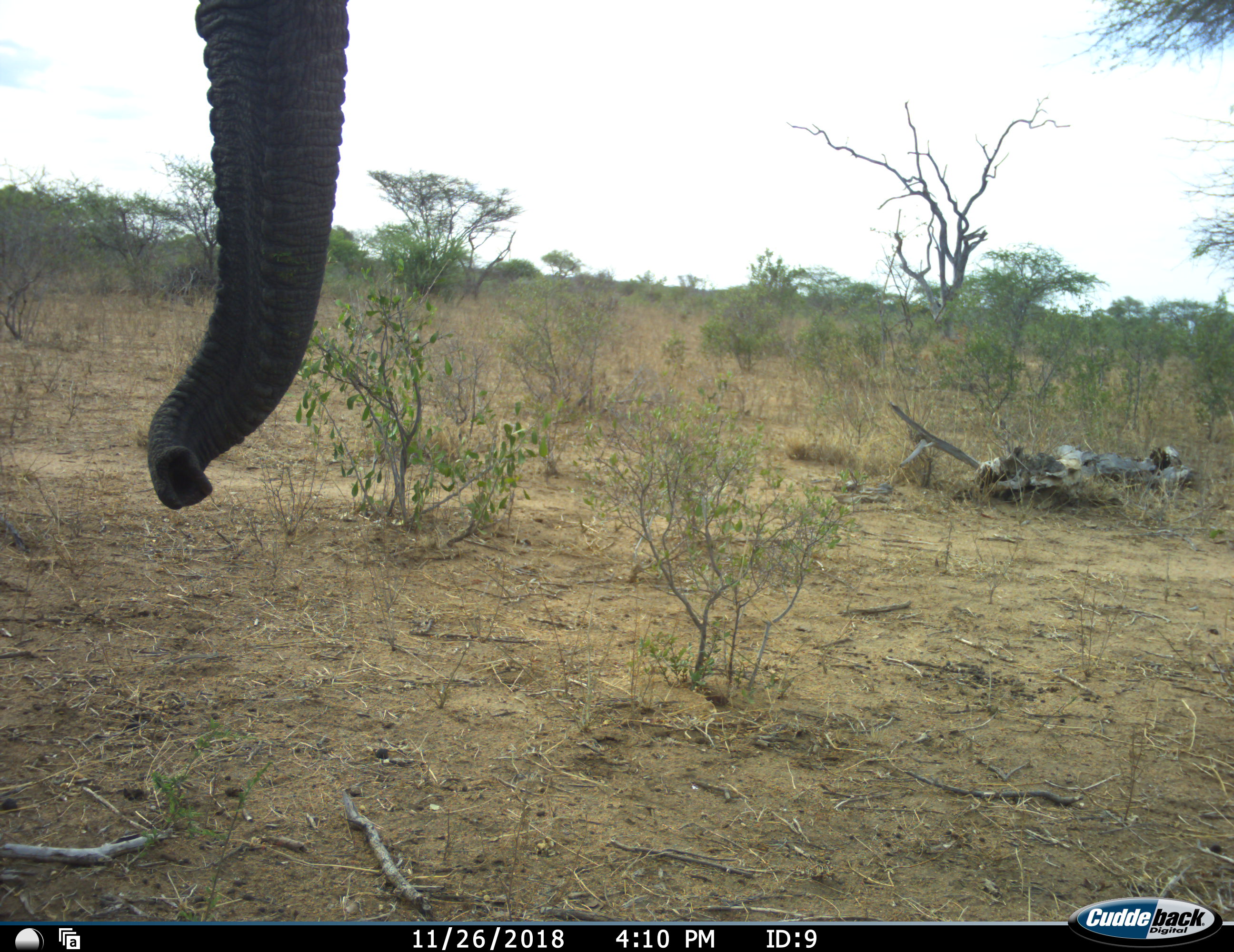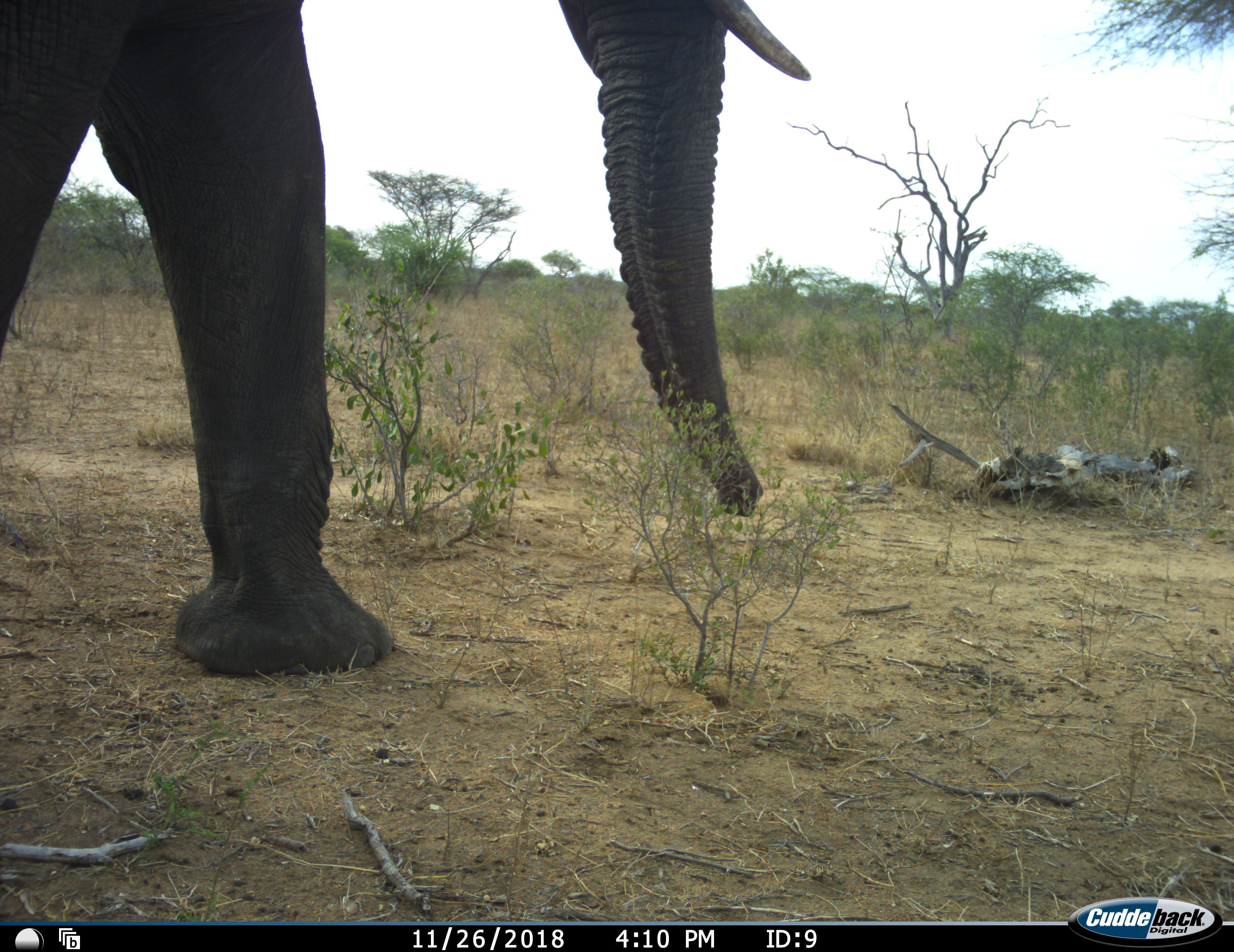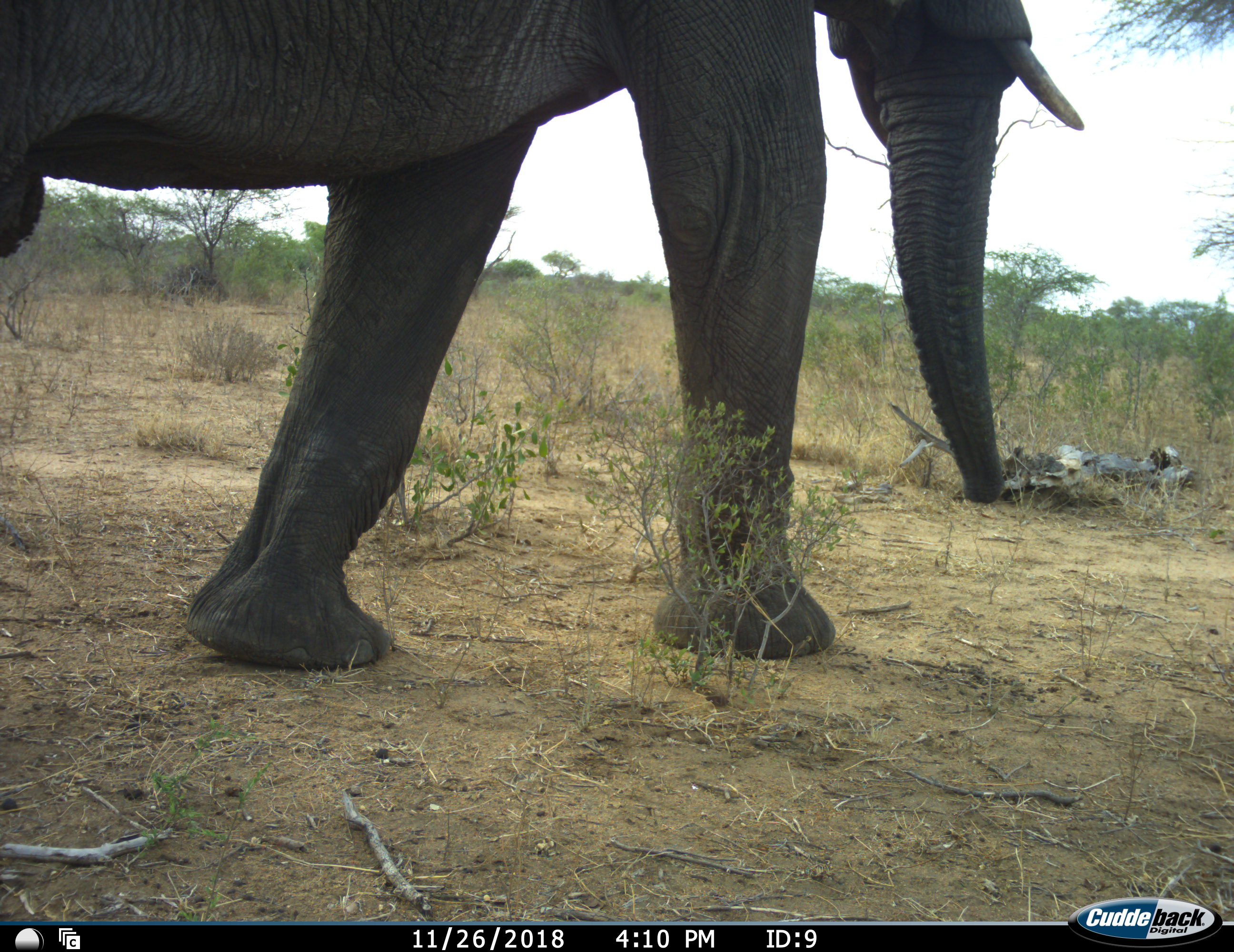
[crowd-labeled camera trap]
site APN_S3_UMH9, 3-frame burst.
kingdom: Animalia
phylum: Chordata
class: Mammalia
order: Proboscidea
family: Elephantidae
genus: Loxodonta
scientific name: Loxodonta africana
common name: african bush elephant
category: elephant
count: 1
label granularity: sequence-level